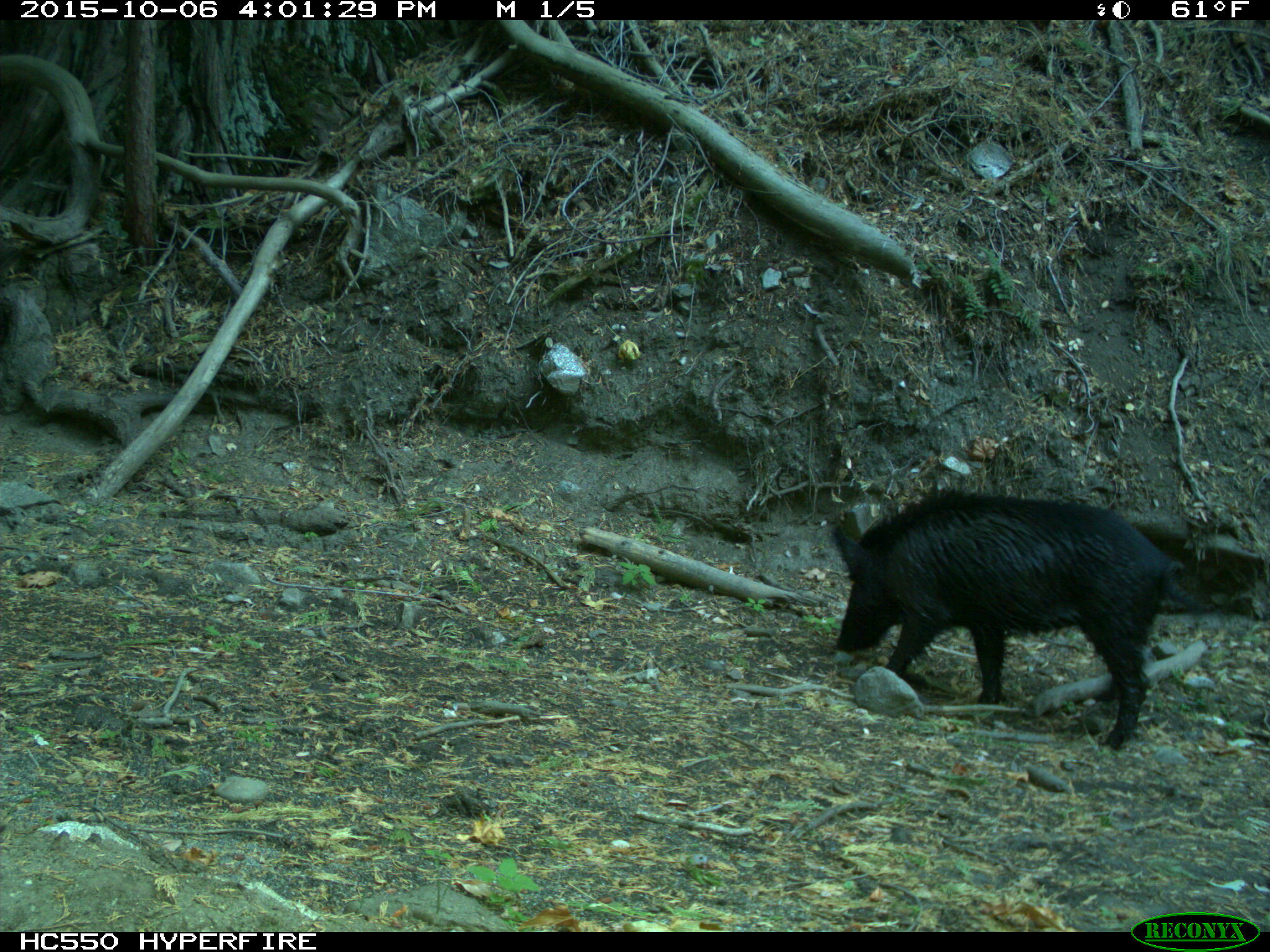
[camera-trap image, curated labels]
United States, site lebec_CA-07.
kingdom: Animalia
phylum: Chordata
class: Mammalia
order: Artiodactyla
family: Suidae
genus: Sus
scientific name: Sus scrofa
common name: wild boar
Sus scrofa (wild boar).